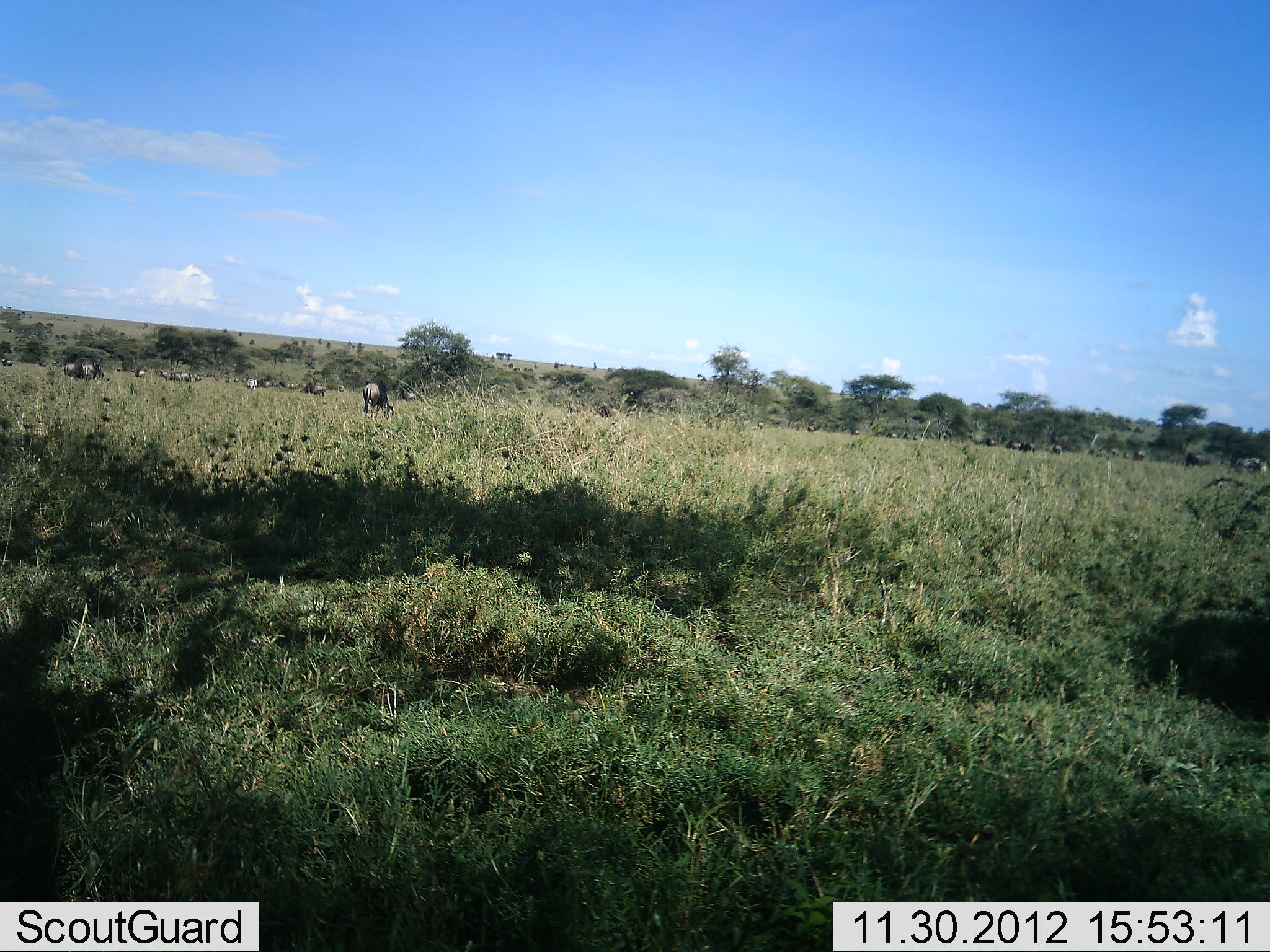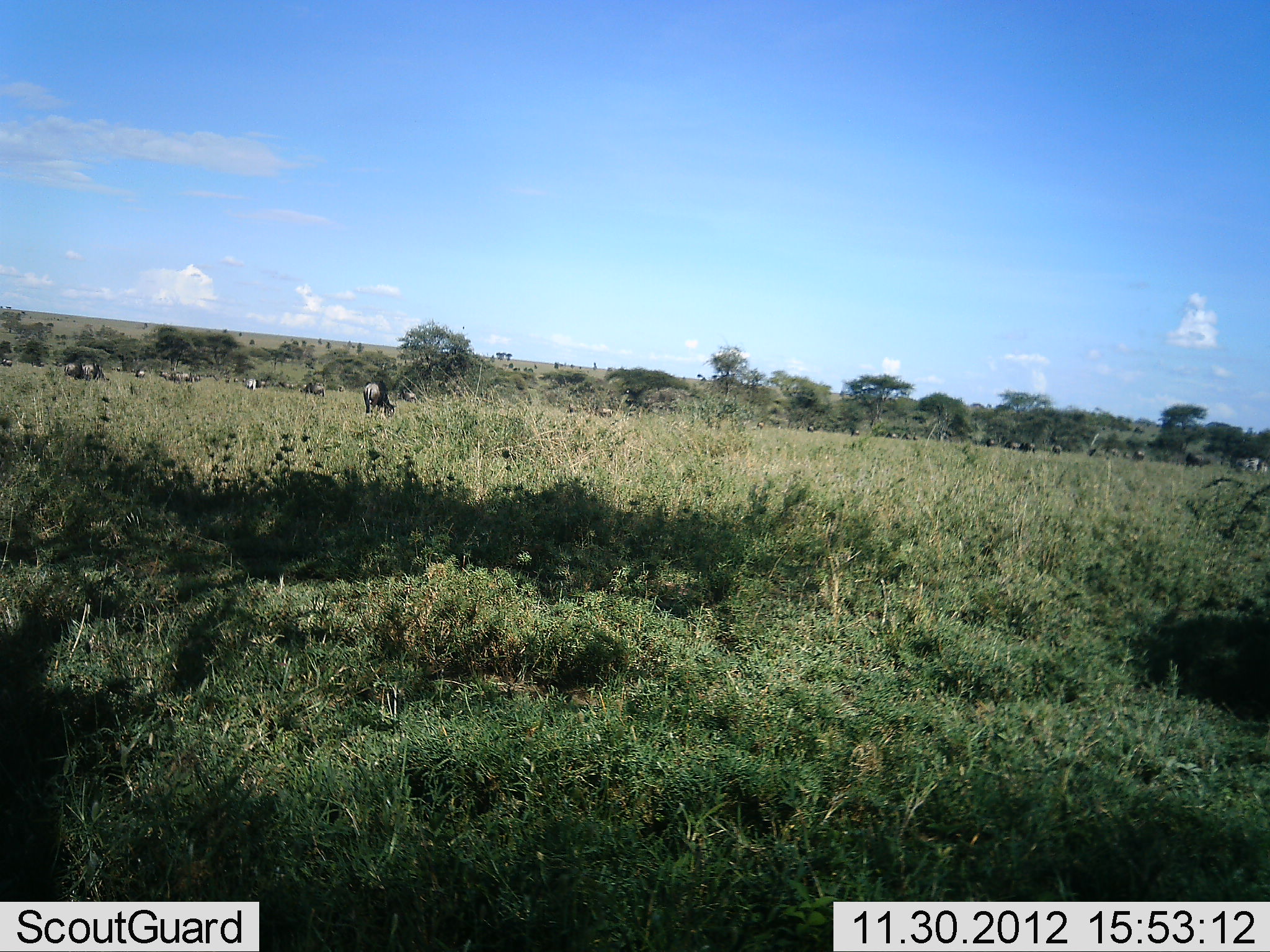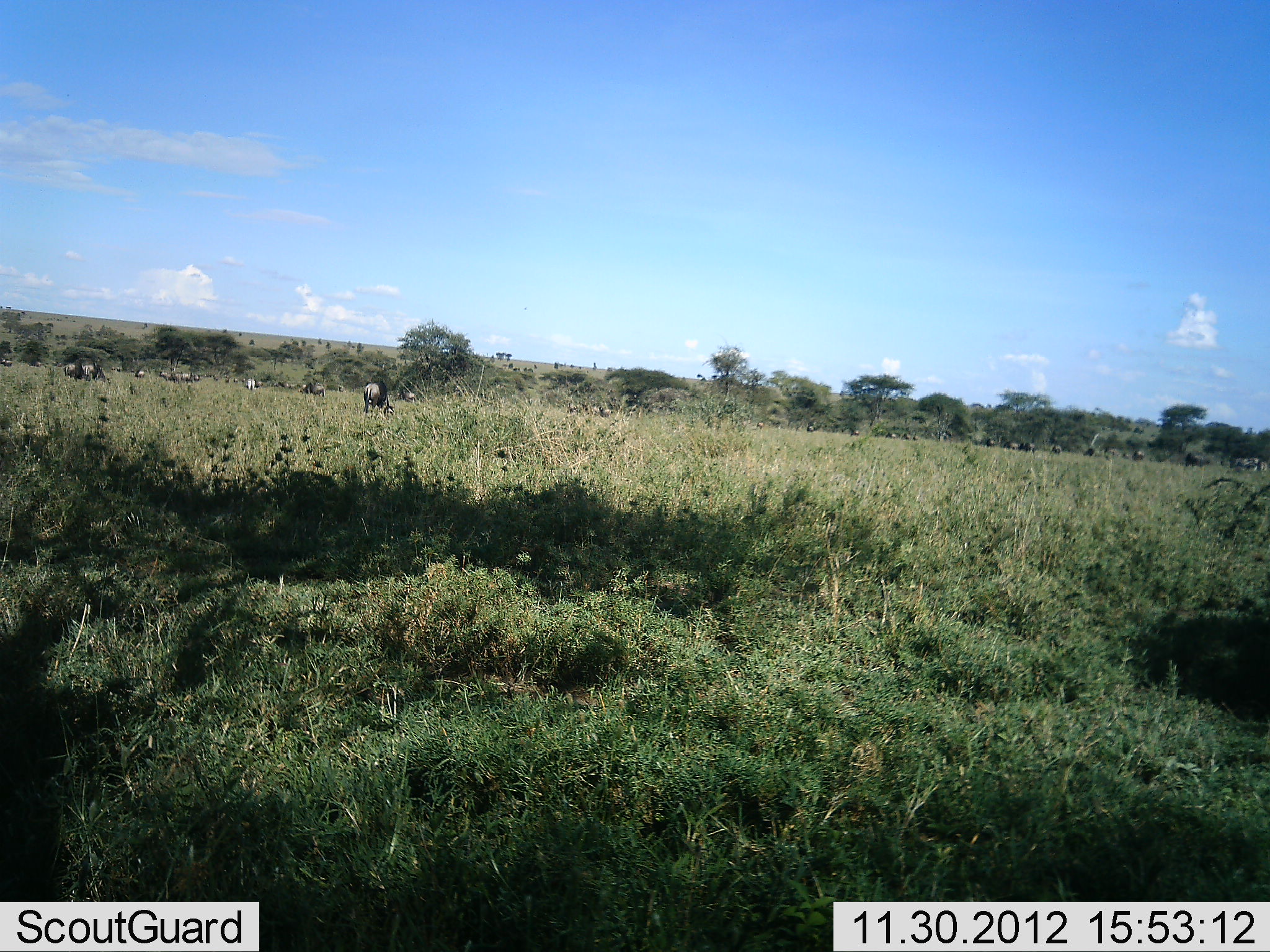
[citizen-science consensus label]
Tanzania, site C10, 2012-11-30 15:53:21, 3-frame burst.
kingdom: Animalia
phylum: Chordata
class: Mammalia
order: Artiodactyla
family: Bovidae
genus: Connochaetes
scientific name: Connochaetes taurinus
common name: blue wildebeest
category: wildebeest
Wildebeest (blue wildebeest) (Connochaetes taurinus), count 11-50. Behavior (volunteer vote fractions): standing 50%, resting 10%, moving 40%, interacting 0%. Young present (vote fraction): 0%. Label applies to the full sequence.